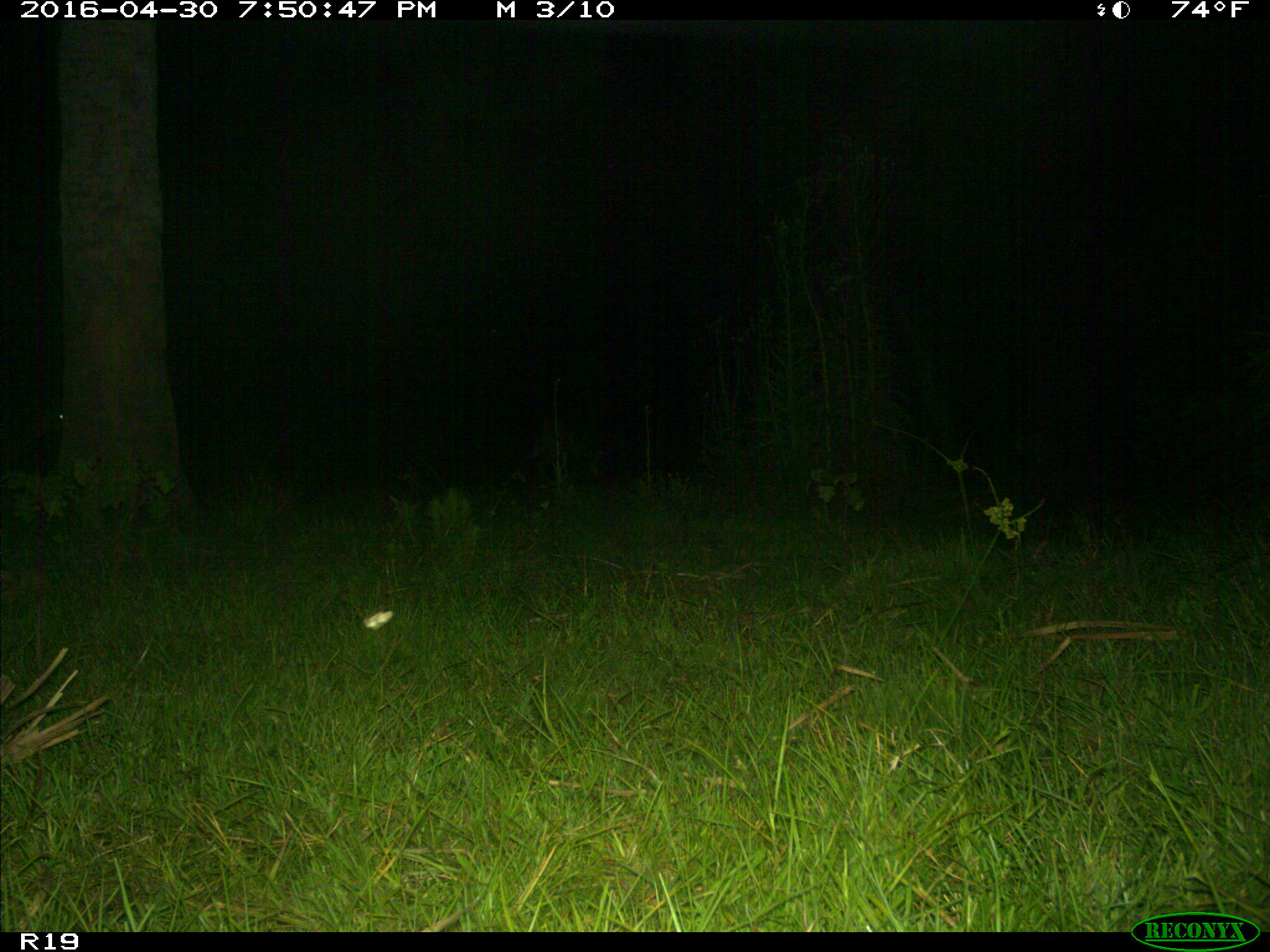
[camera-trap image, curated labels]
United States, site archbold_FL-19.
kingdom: Animalia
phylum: Chordata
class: Mammalia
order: Artiodactyla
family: Cervidae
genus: Odocoileus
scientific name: Odocoileus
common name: deer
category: unidentified deer